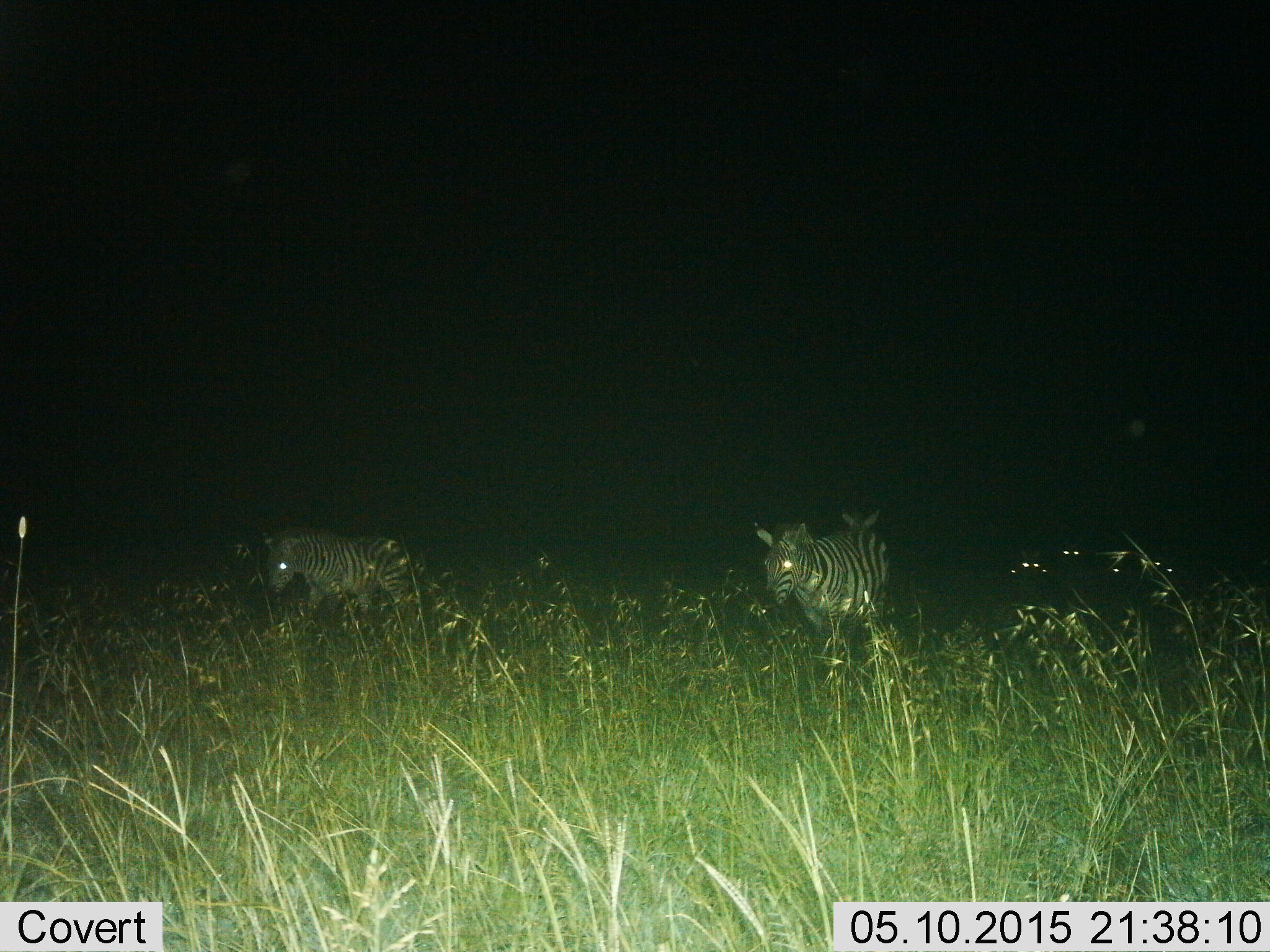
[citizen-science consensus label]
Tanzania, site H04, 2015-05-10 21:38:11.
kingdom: Animalia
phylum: Chordata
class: Mammalia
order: Perissodactyla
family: Equidae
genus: Equus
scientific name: Equus quagga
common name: plains zebra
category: zebra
Zebra (plains zebra) (Equus quagga), count 3. Behavior (volunteer vote fractions): standing 20%, resting 0%, moving 90%, interacting 0%. Young present (vote fraction): 0%. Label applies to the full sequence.